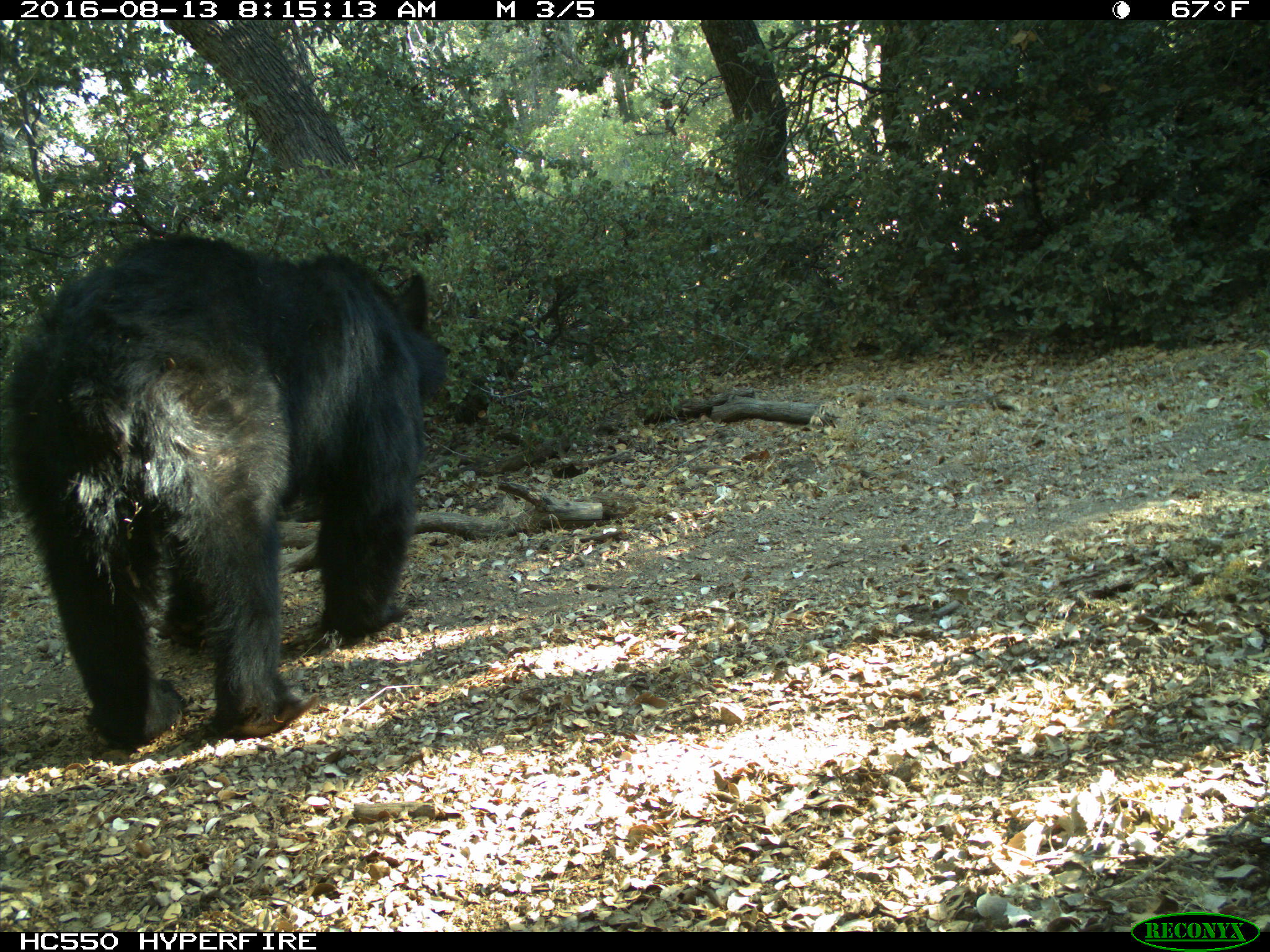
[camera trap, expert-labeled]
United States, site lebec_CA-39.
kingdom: Animalia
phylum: Chordata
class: Mammalia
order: Carnivora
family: Ursidae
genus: Ursus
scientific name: Ursus americanus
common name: american black bear